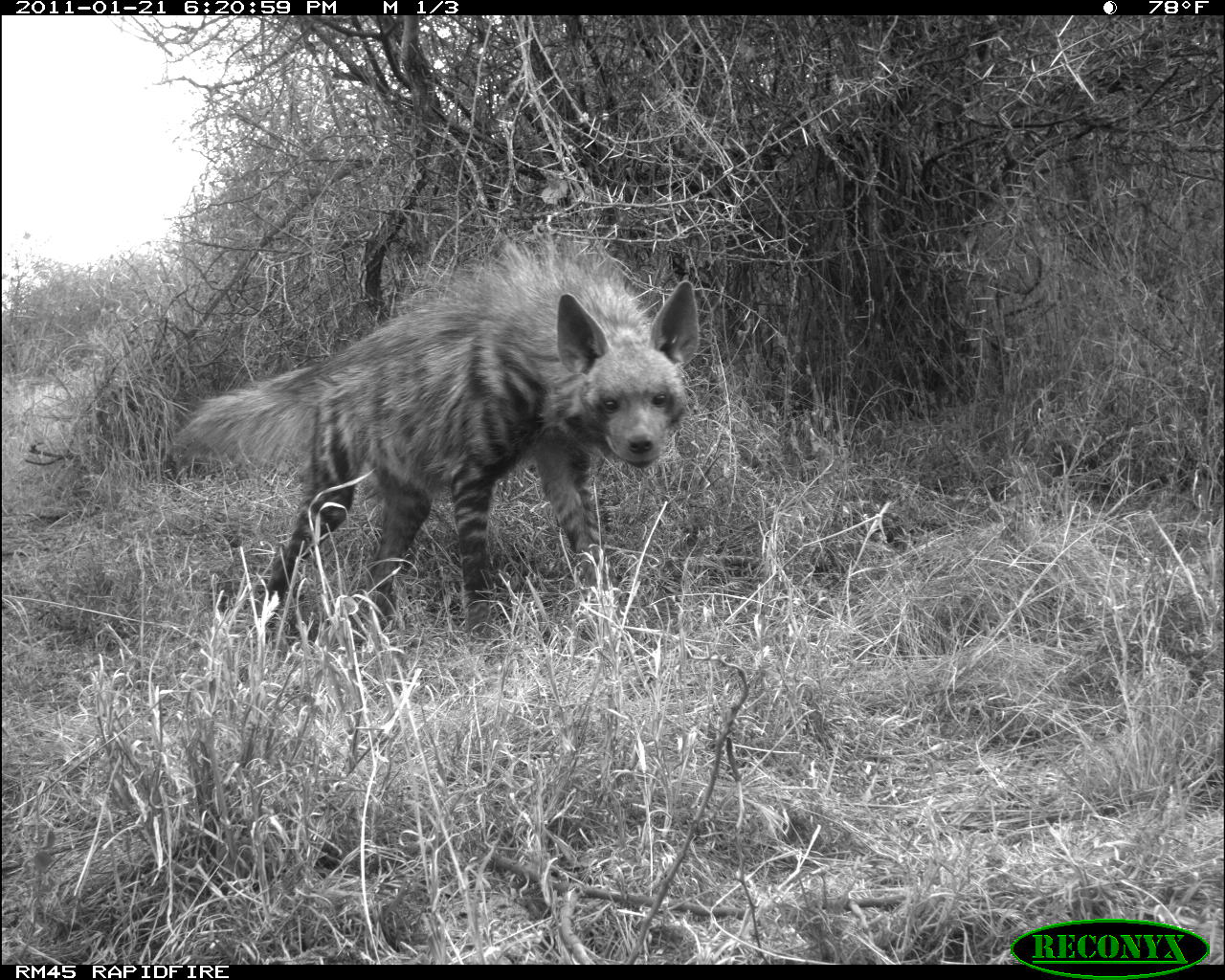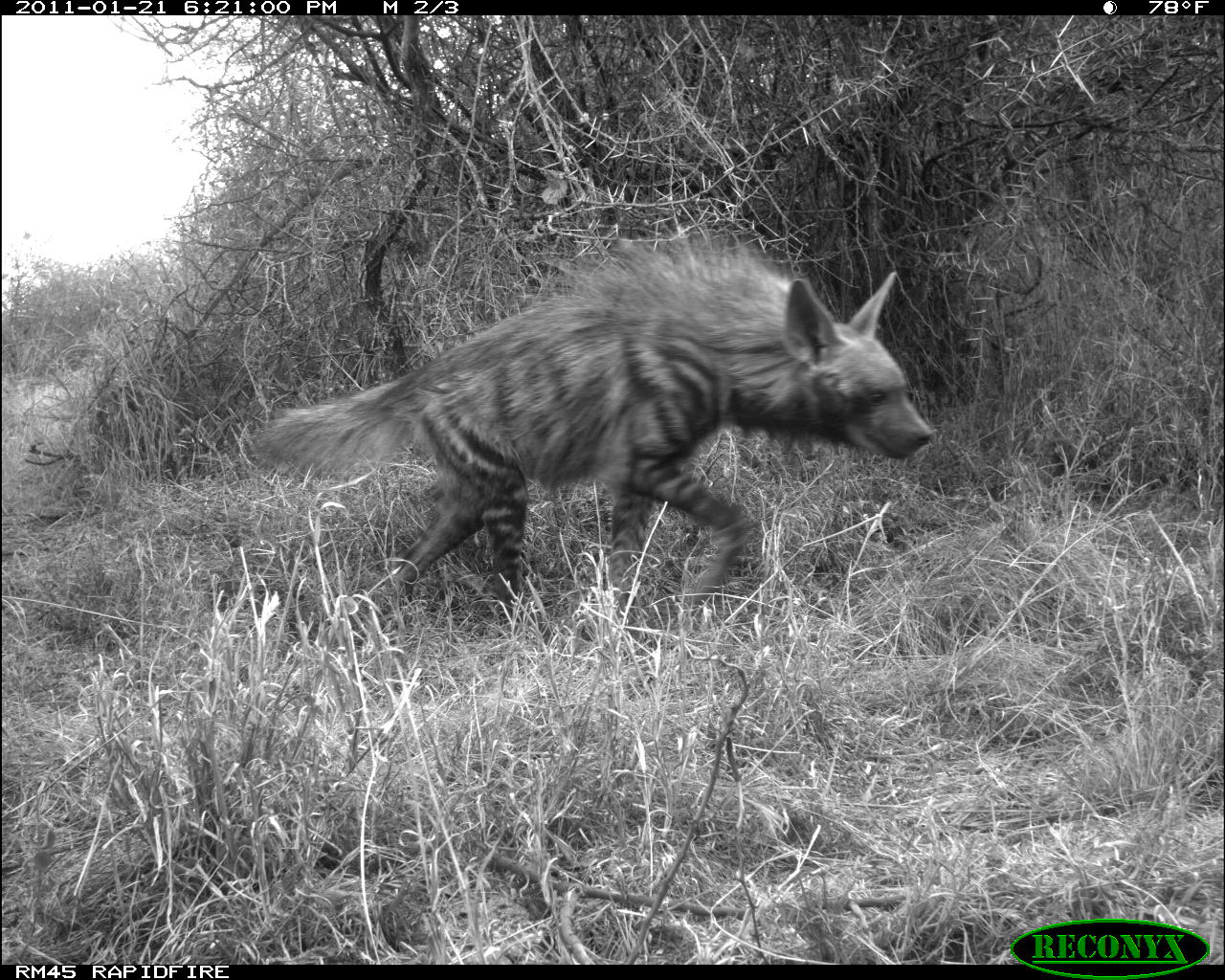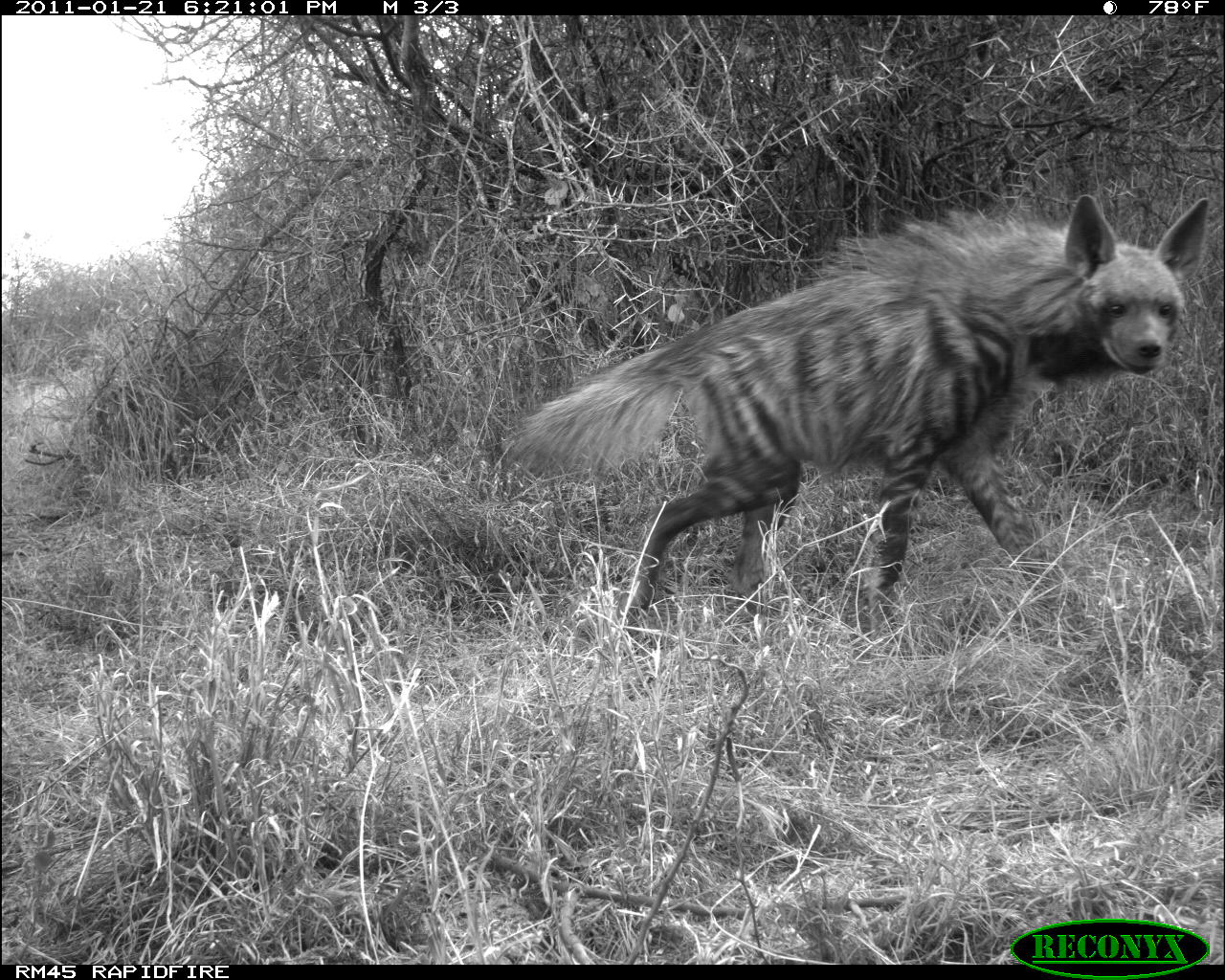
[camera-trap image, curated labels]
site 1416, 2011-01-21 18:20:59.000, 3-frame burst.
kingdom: Animalia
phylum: Chordata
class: Mammalia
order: Carnivora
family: Hyaenidae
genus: Hyaena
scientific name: Hyaena hyaena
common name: striped hyena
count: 1